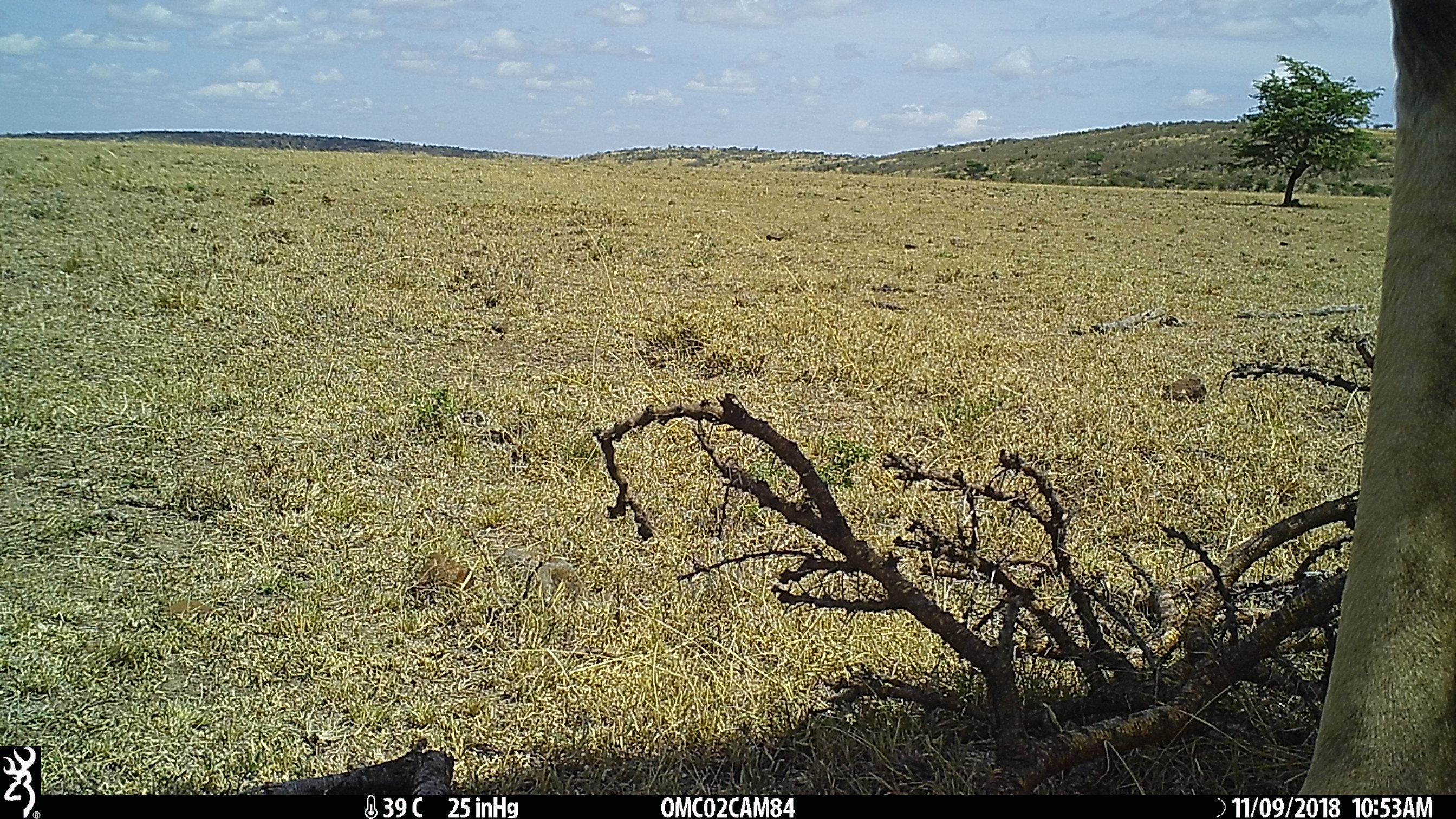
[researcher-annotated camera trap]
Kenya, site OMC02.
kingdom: Animalia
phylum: Chordata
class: Mammalia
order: Artiodactyla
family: Giraffidae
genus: Giraffa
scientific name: Giraffa camelopardalis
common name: northern giraffe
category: giraffe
Giraffe (northern giraffe) (Giraffa camelopardalis).